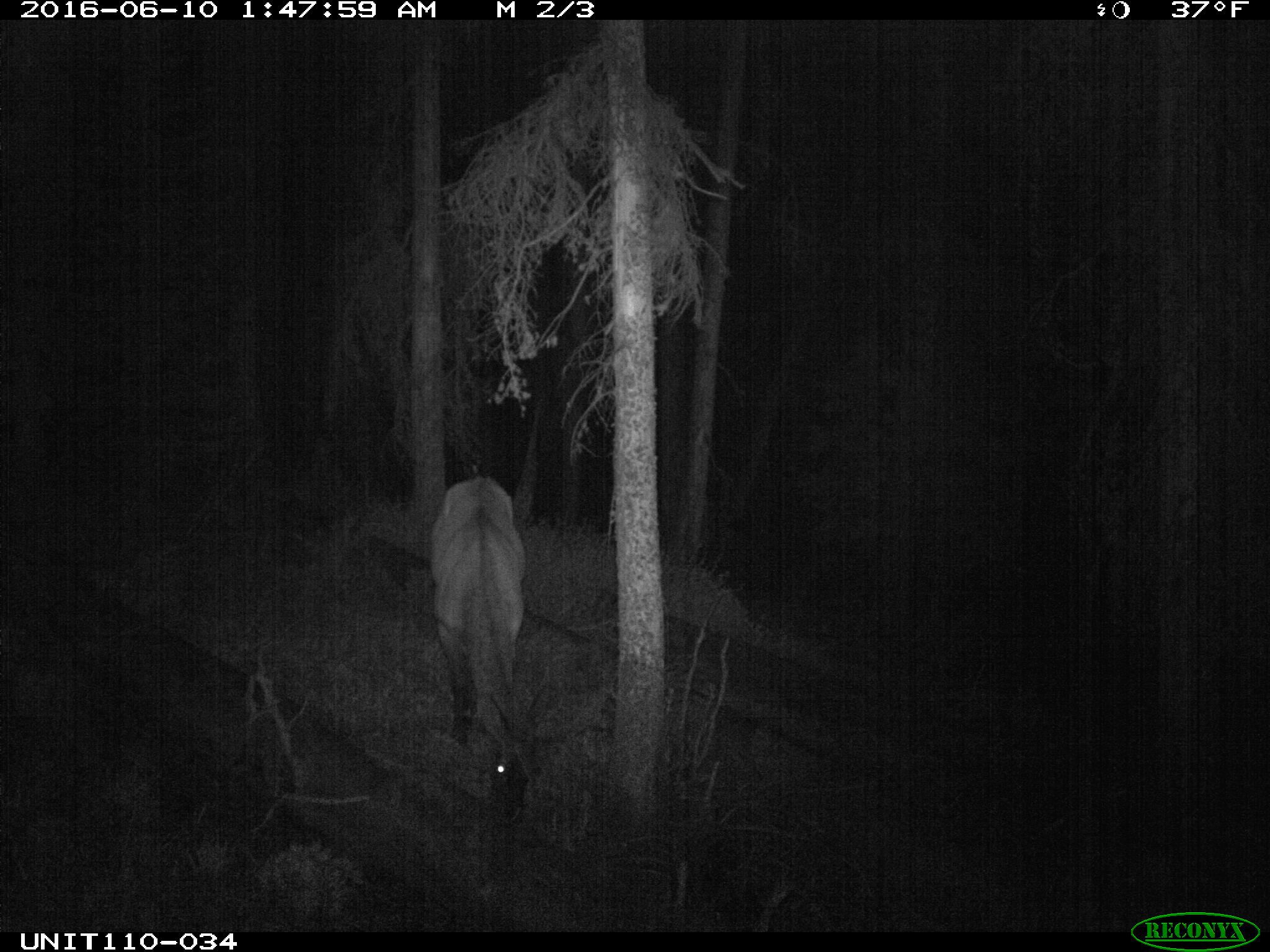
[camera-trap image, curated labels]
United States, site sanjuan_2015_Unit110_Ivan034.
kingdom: Animalia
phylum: Chordata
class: Mammalia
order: Artiodactyla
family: Cervidae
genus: Cervus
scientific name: Cervus elaphus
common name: red deer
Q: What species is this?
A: Cervus elaphus (red deer).